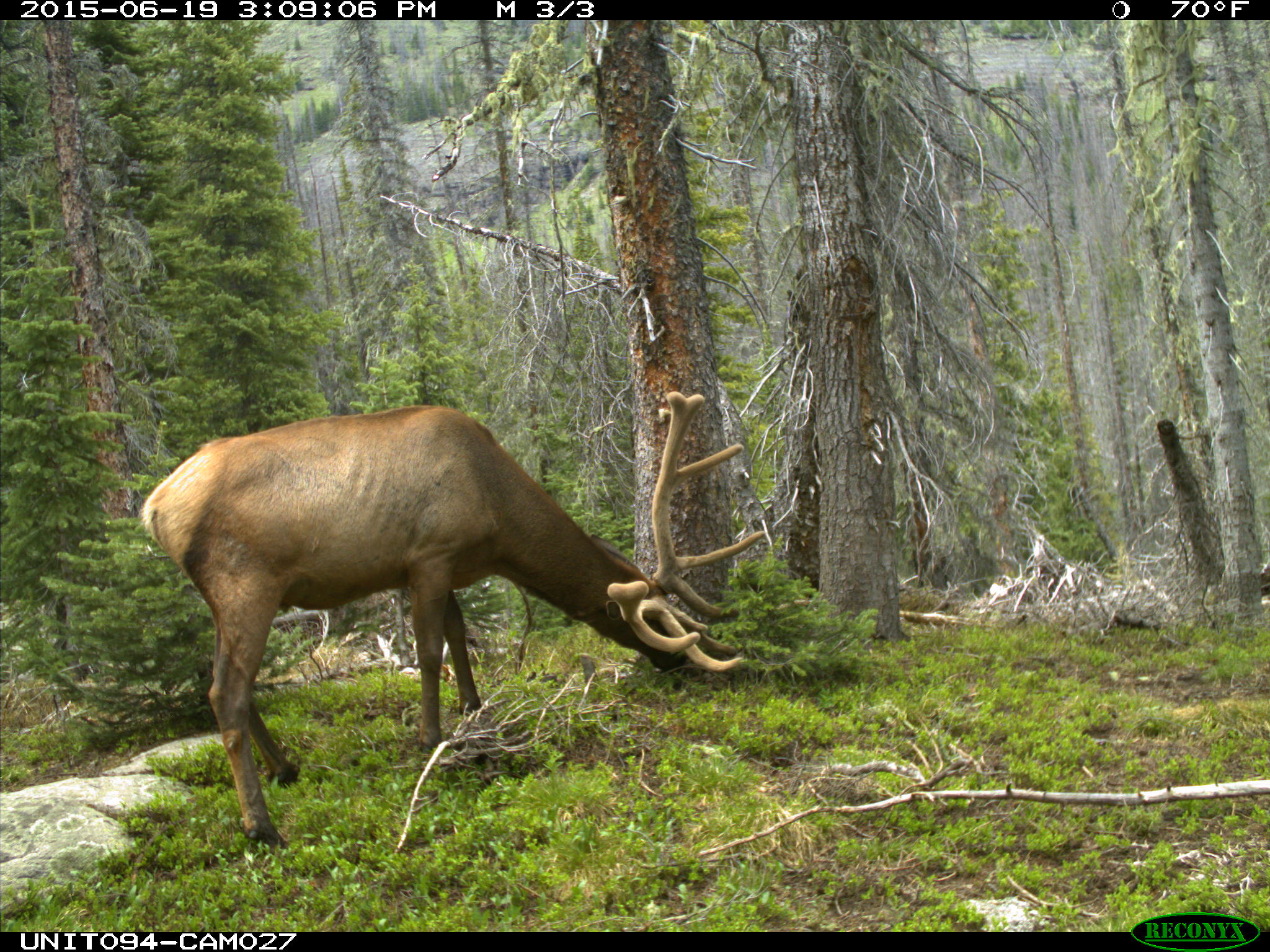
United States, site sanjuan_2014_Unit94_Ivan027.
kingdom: Animalia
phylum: Chordata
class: Mammalia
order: Artiodactyla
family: Cervidae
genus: Cervus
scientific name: Cervus elaphus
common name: red deer